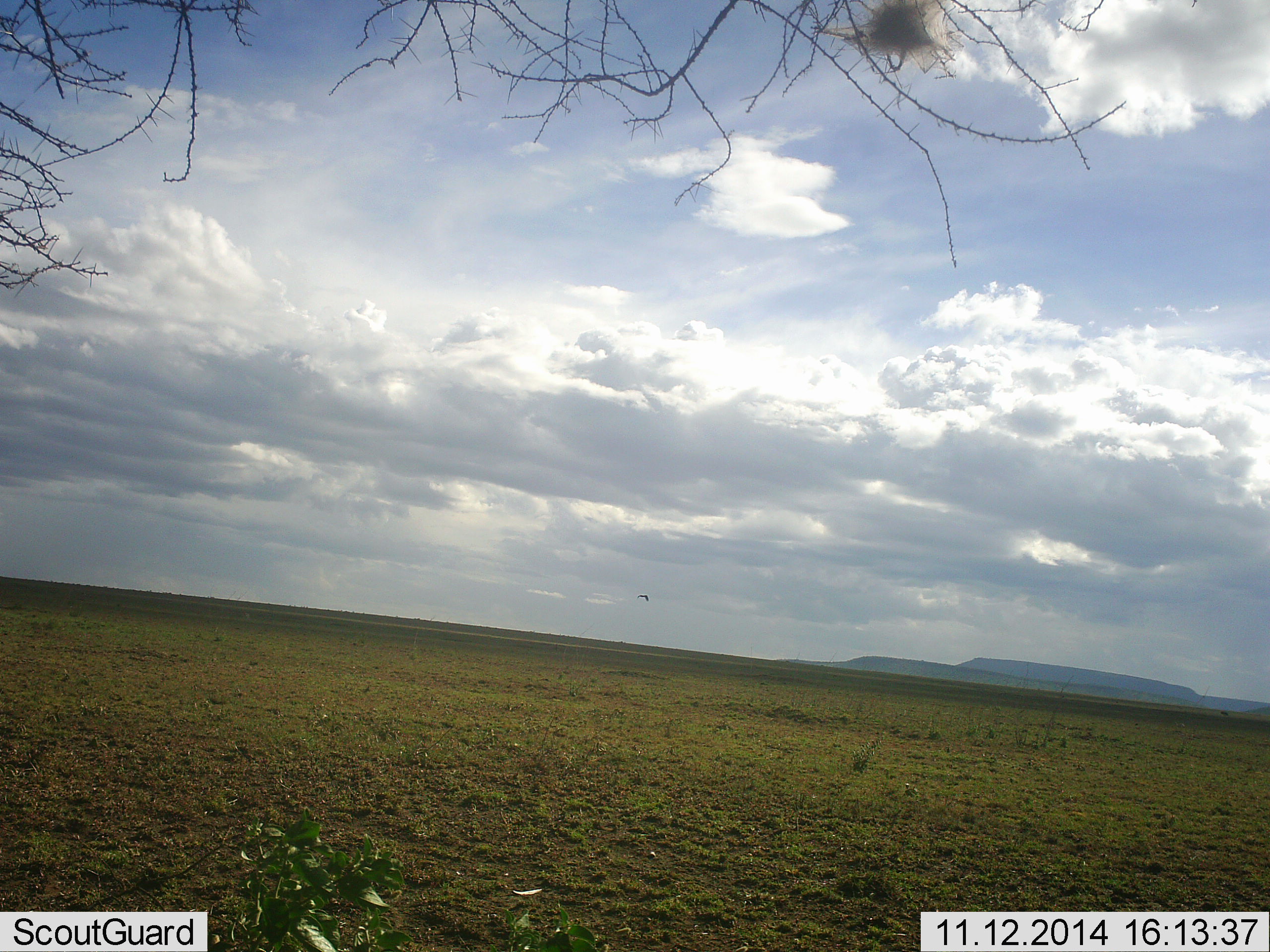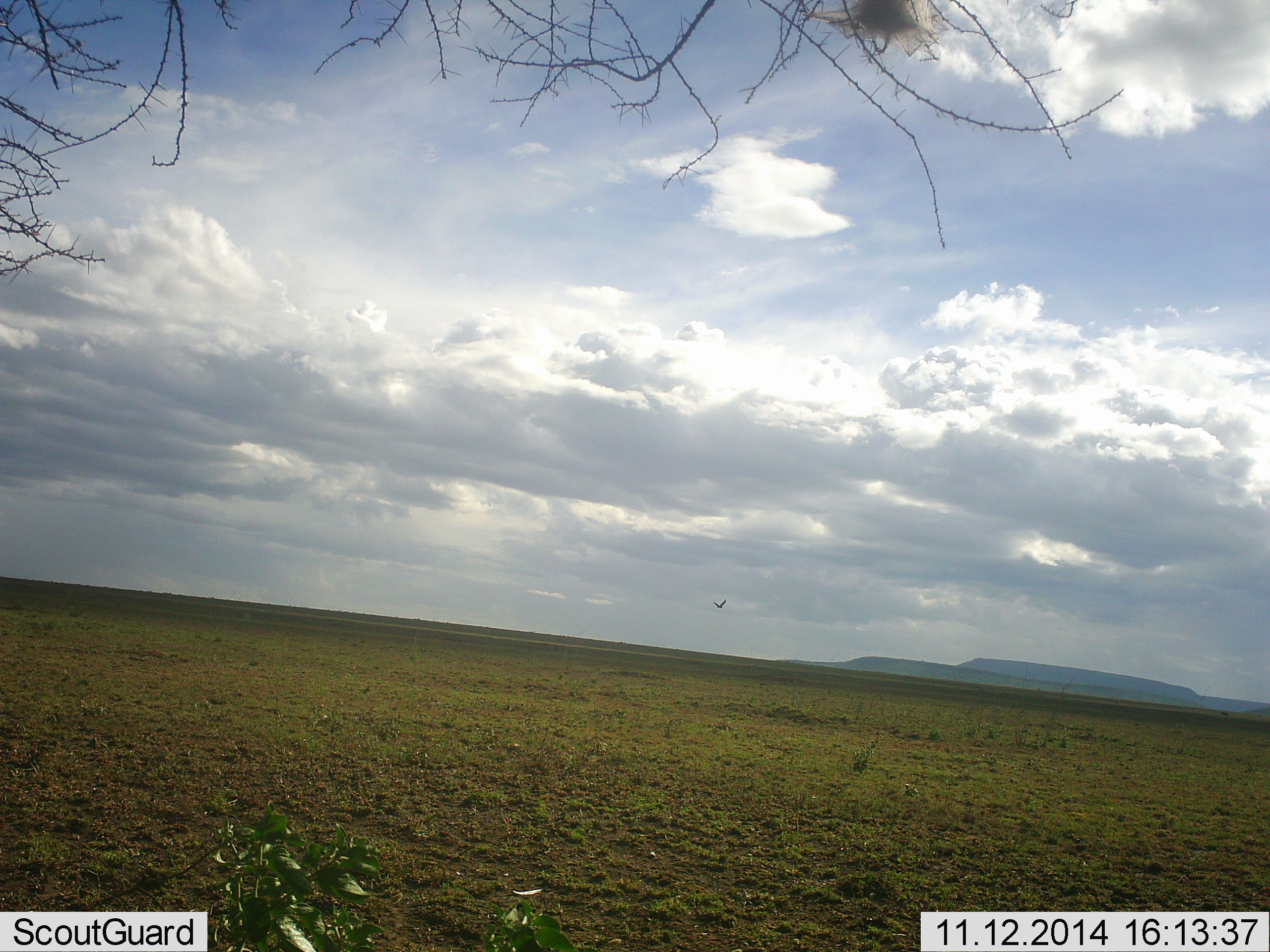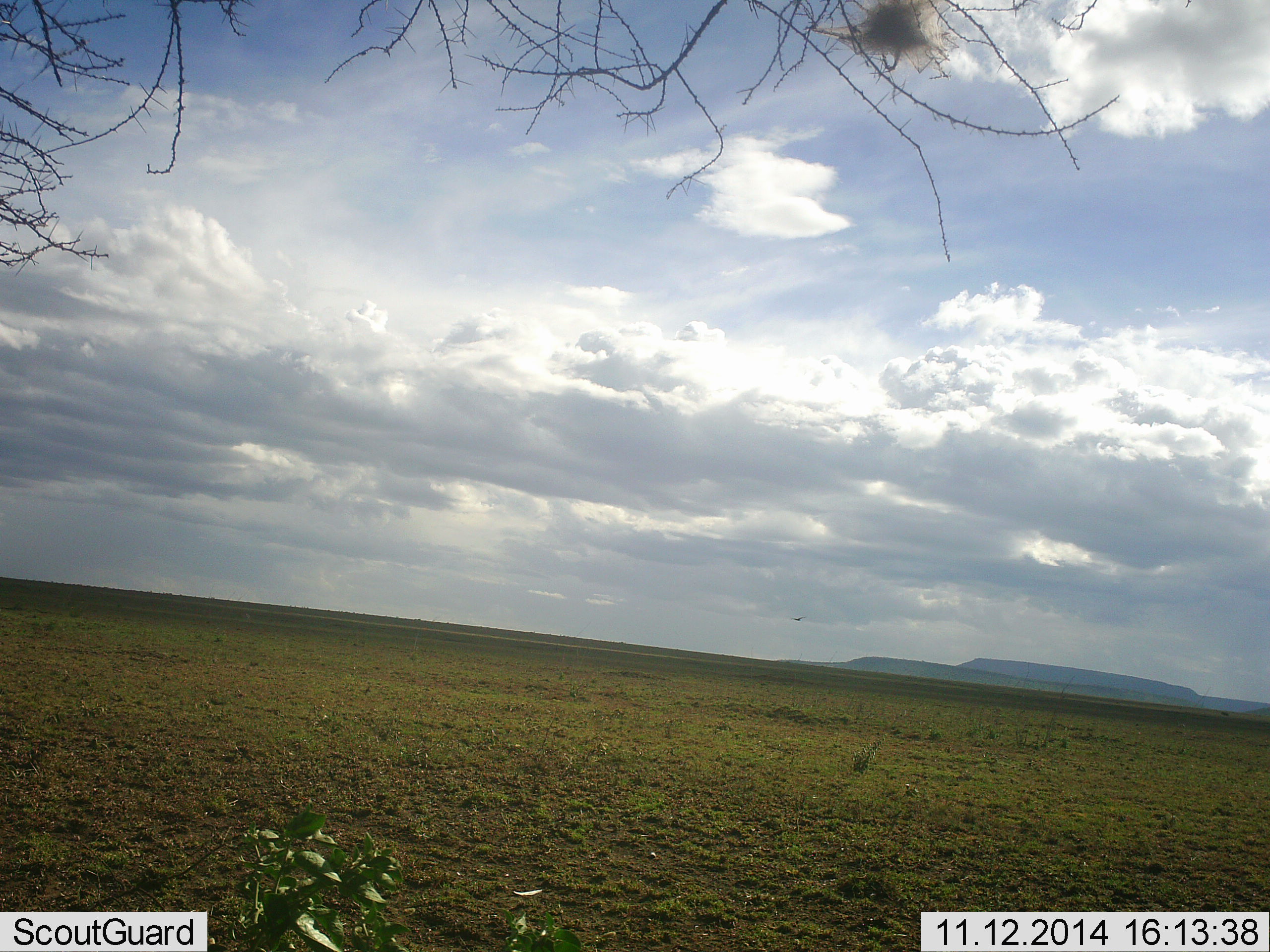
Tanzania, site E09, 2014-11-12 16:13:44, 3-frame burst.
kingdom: Animalia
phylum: Chordata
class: Aves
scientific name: Aves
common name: bird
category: otherbird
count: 1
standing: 0%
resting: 0%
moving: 100%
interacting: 0%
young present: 0%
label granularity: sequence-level